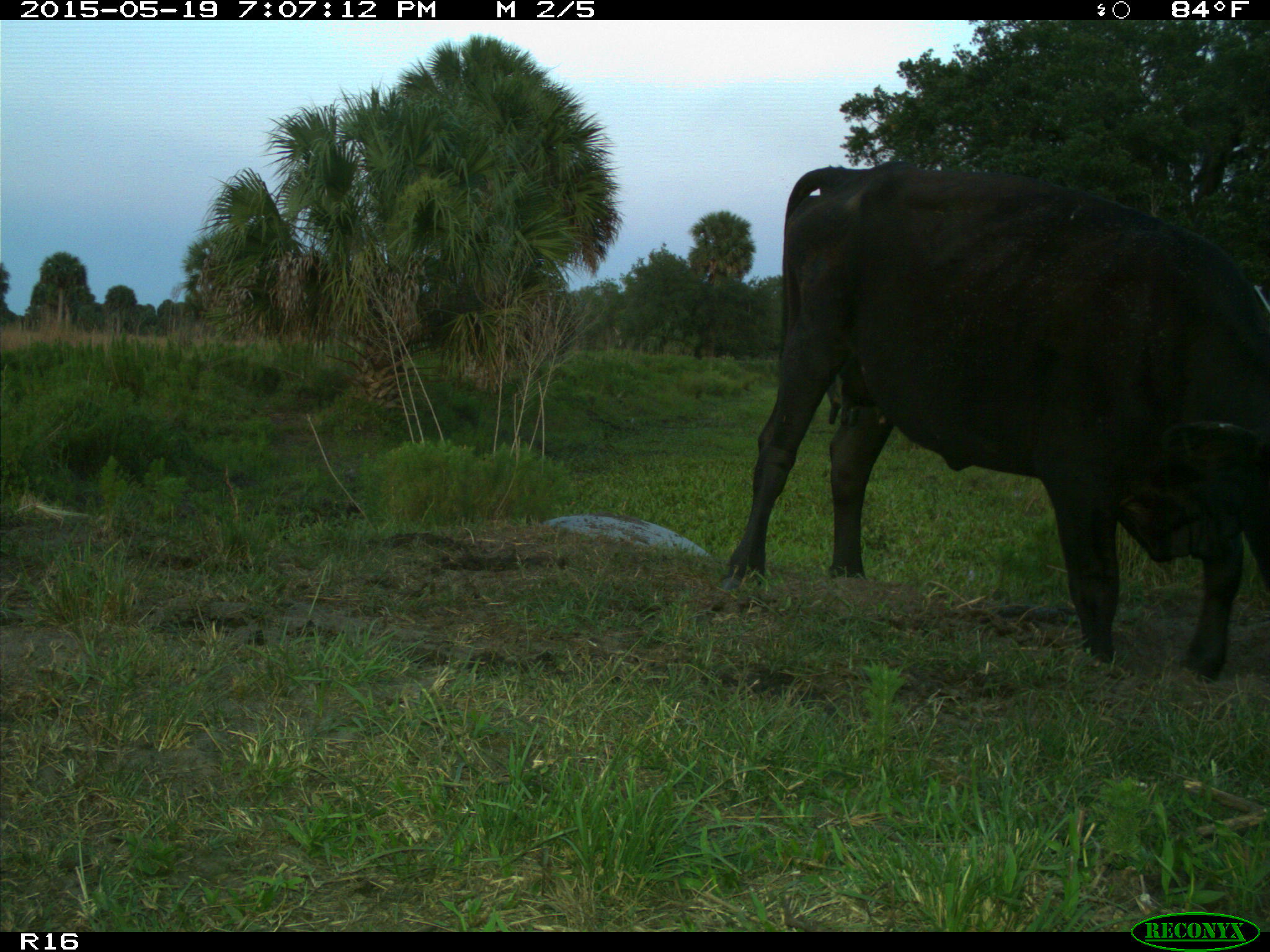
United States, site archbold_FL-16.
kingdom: Animalia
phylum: Chordata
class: Mammalia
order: Artiodactyla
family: Bovidae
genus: Bos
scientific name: Bos taurus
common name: domestic cow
Bos taurus (domestic cow).